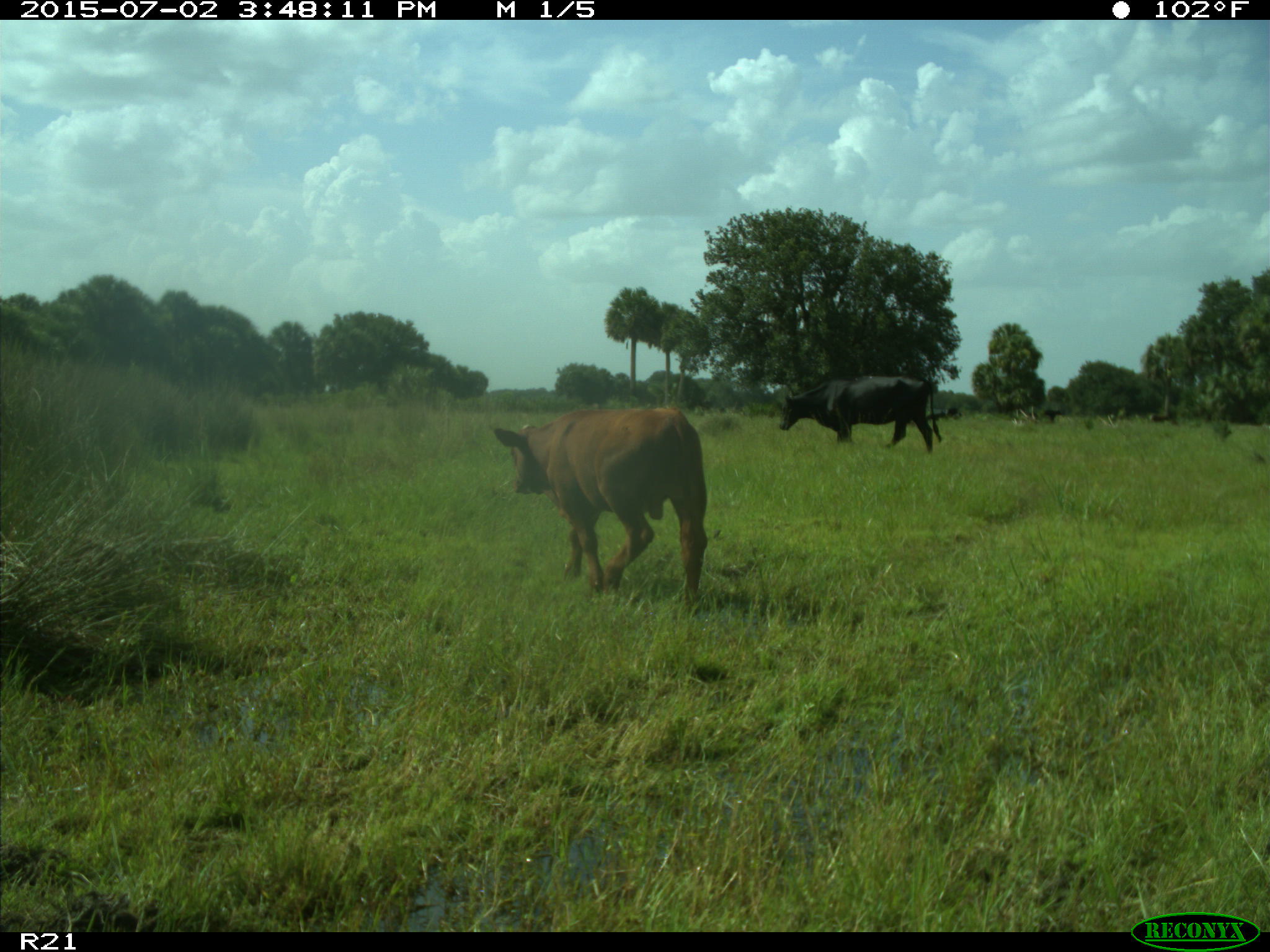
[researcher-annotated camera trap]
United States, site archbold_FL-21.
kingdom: Animalia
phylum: Chordata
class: Mammalia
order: Artiodactyla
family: Bovidae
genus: Bos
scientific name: Bos taurus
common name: domestic cow